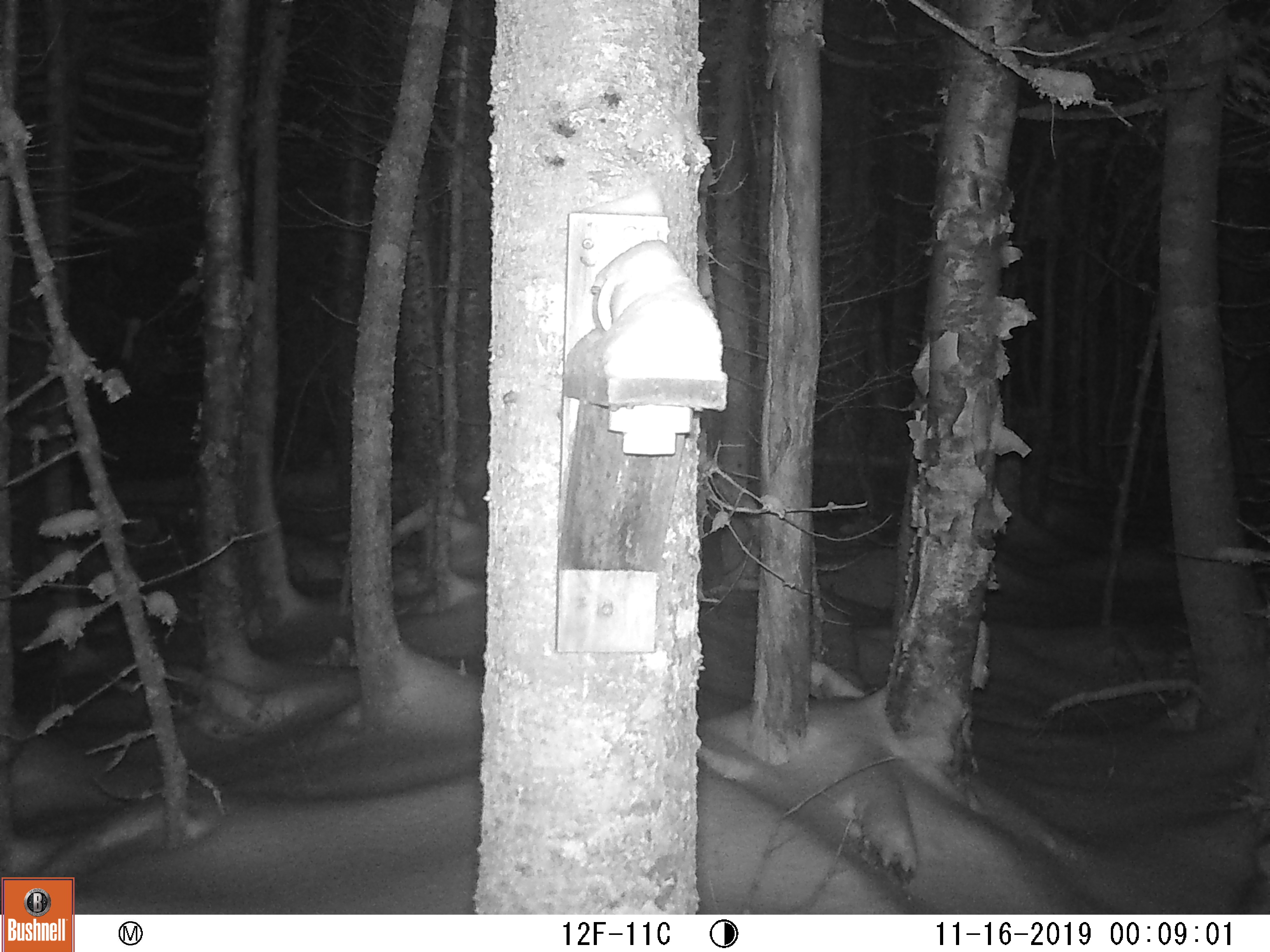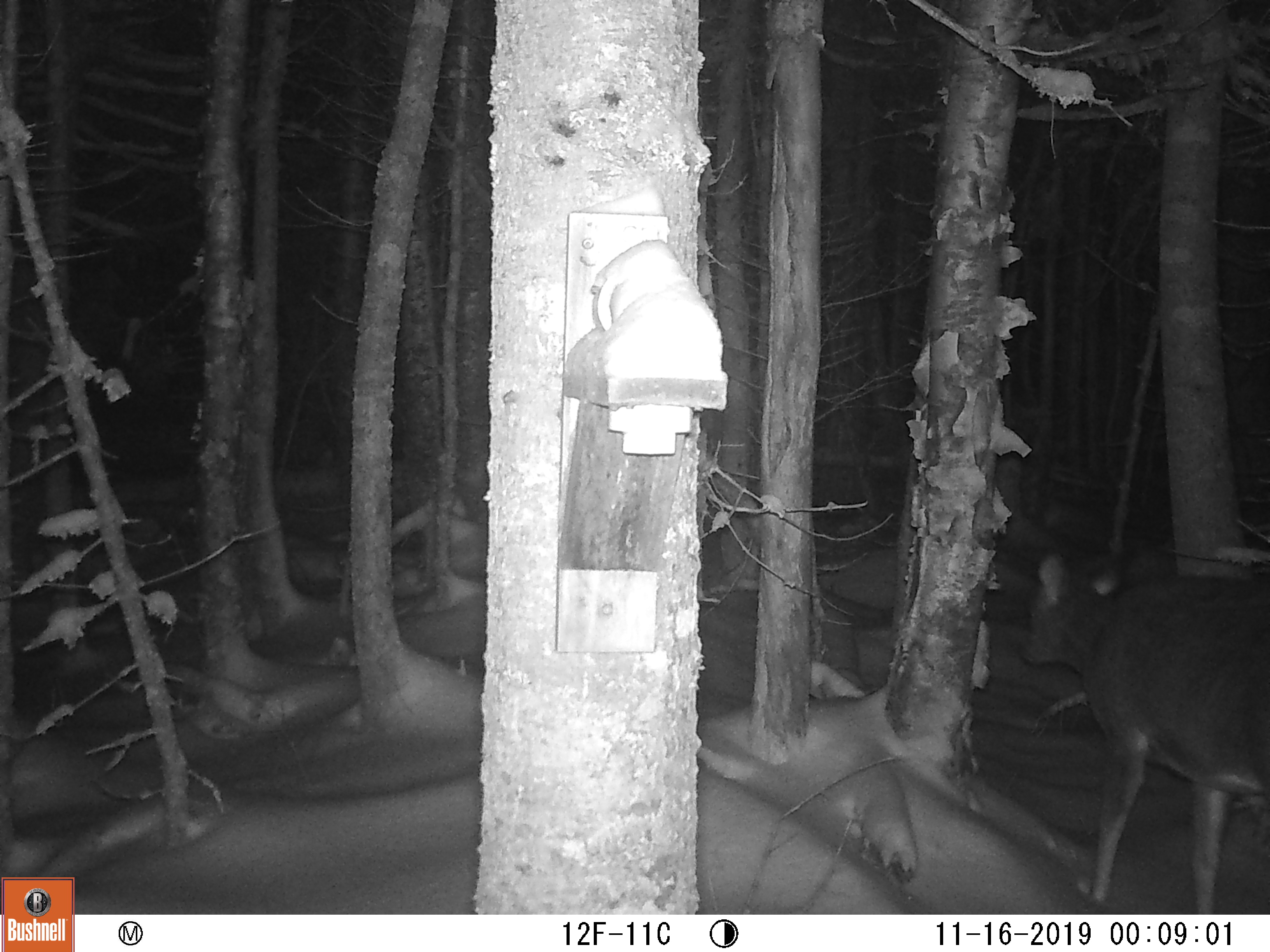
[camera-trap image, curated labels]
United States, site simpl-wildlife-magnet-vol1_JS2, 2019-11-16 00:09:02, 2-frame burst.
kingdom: Animalia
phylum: Chordata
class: Mammalia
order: Artiodactyla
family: Cervidae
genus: Odocoileus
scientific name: Odocoileus virginianus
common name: white-tailed deer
White-tailed deer (Odocoileus virginianus).